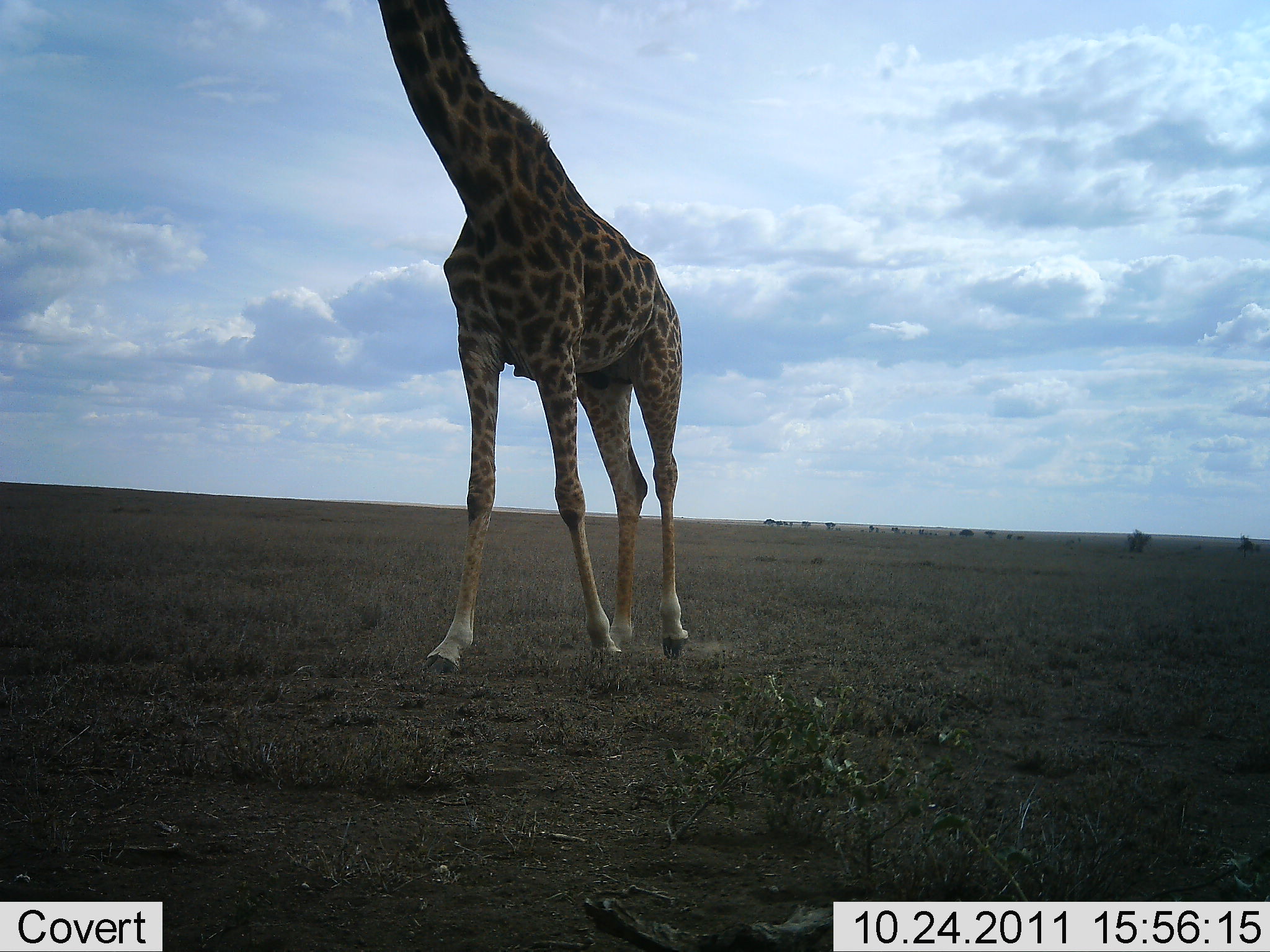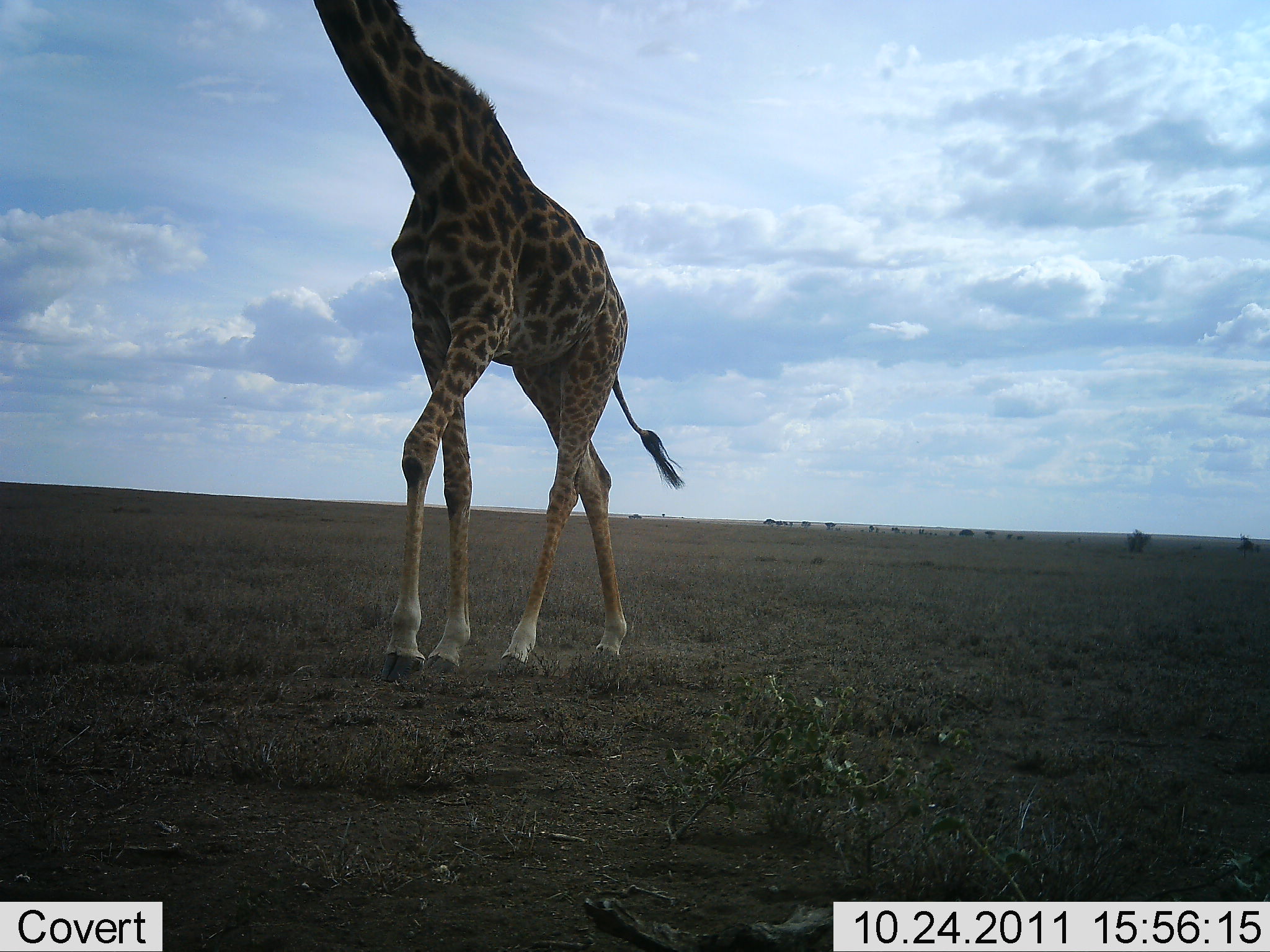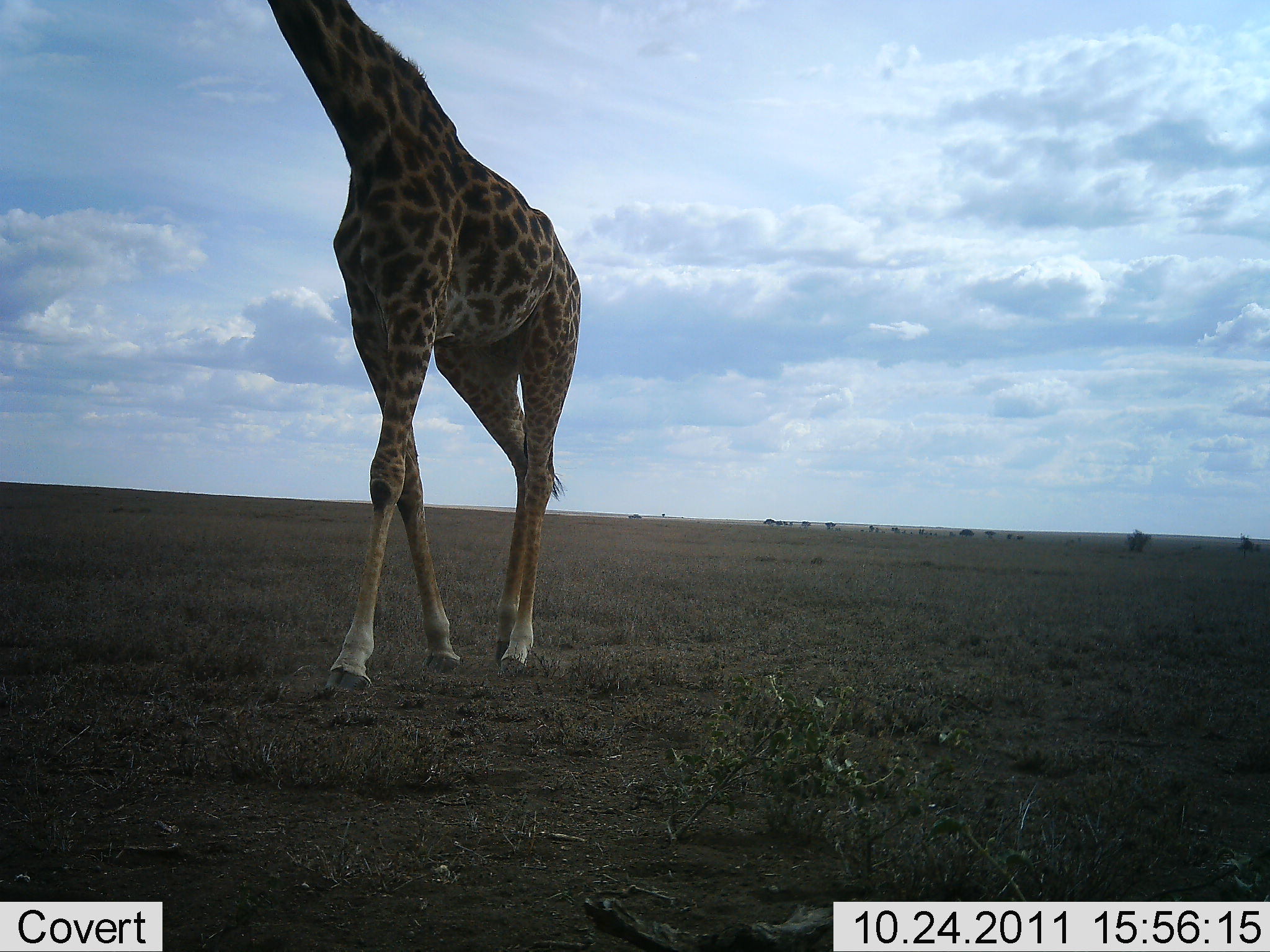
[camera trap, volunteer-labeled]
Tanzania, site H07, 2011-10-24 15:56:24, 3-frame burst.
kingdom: Animalia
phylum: Chordata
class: Mammalia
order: Artiodactyla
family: Giraffidae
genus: Giraffa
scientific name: Giraffa camelopardalis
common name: giraffe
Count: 1.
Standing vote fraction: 0%.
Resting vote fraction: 0%.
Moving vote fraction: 100%.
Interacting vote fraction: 0%.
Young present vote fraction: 0%.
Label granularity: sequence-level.